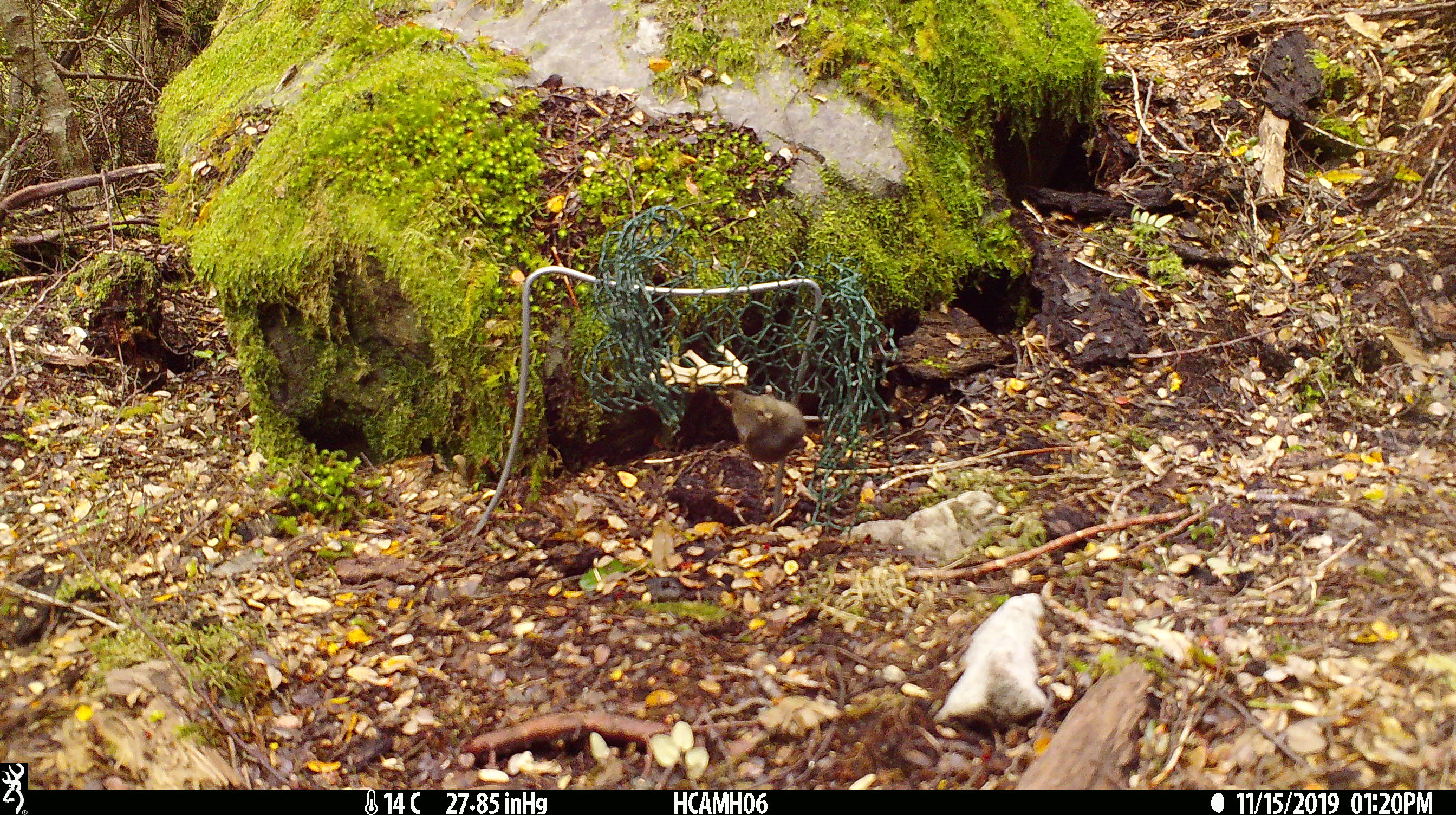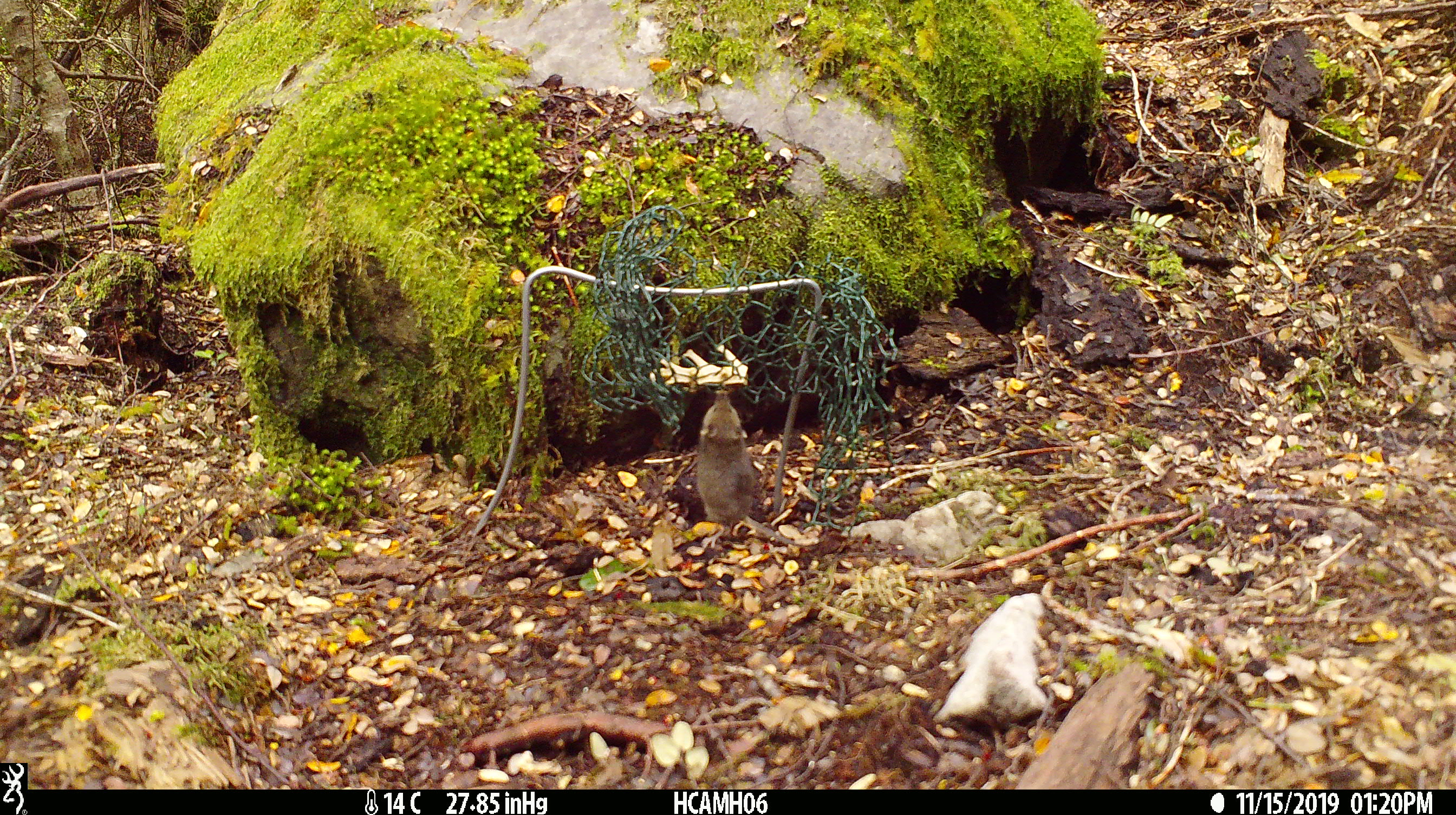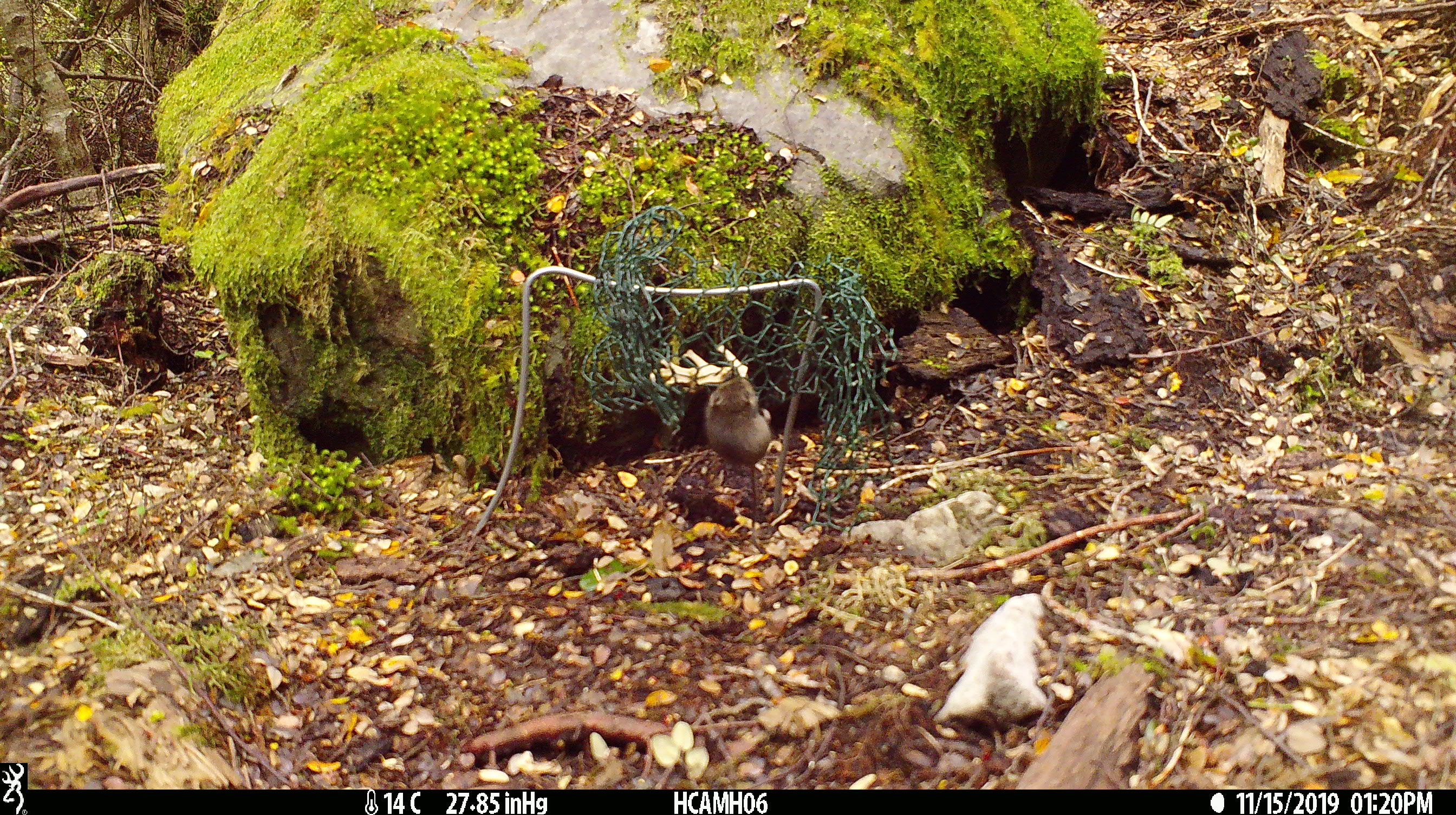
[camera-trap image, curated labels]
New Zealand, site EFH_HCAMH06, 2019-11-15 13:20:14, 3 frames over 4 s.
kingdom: Animalia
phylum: Chordata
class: Mammalia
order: Rodentia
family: Muridae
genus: Mus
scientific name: Mus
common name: mouse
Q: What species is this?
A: Mouse (Mus).